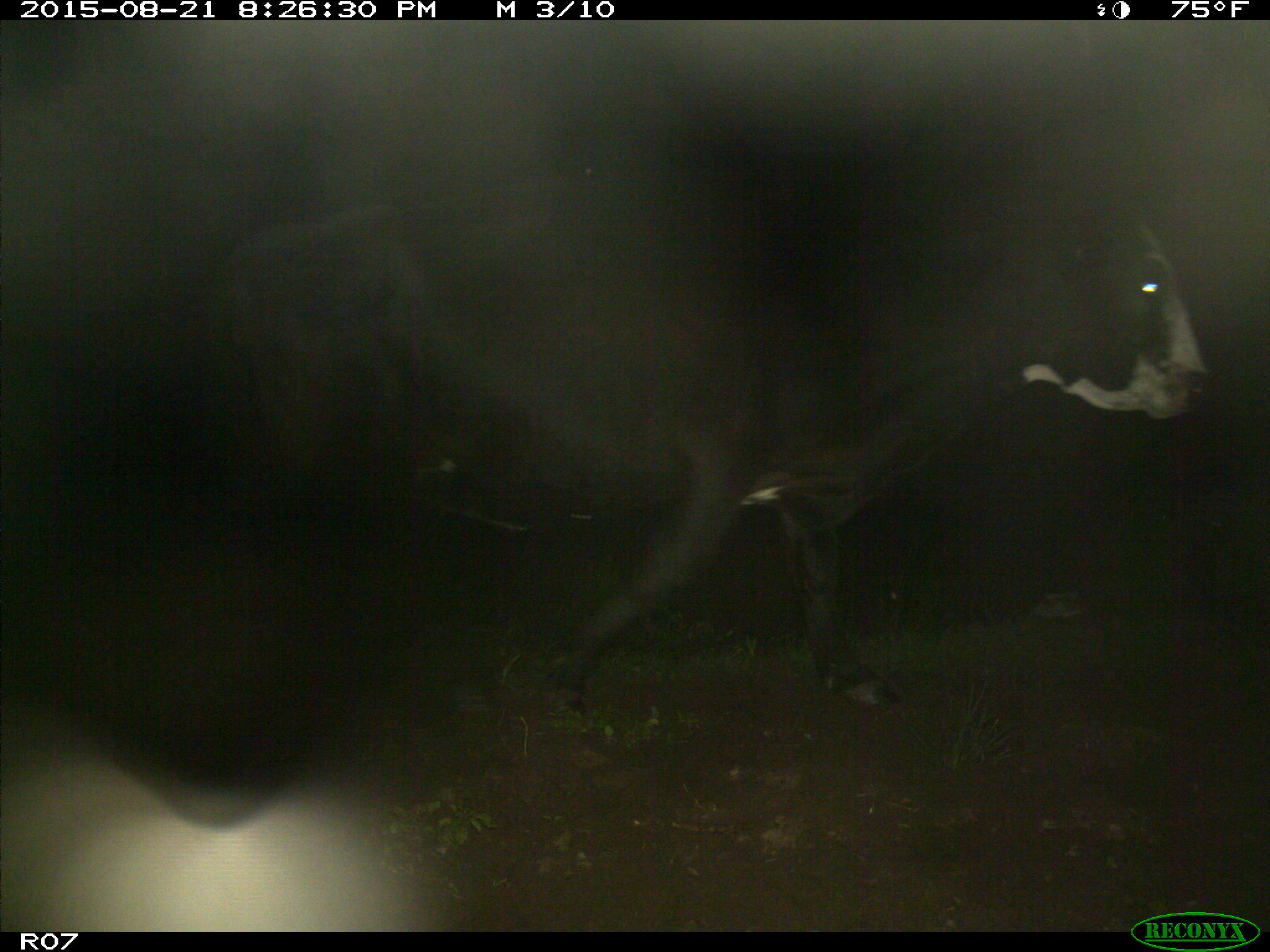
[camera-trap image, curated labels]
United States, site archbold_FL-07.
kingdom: Animalia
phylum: Chordata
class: Mammalia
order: Artiodactyla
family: Bovidae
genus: Bos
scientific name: Bos taurus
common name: domestic cow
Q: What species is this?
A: Bos taurus (domestic cow).